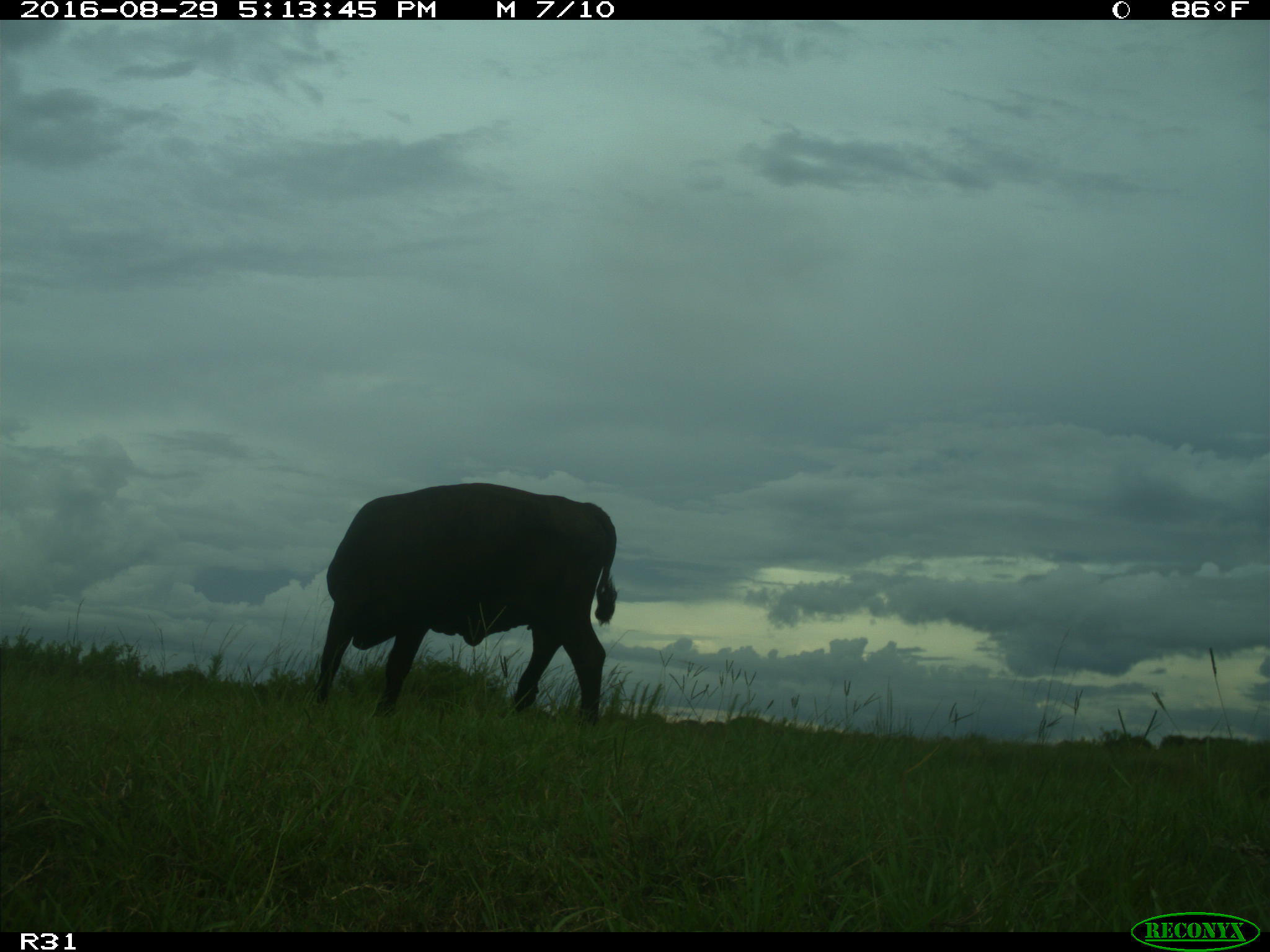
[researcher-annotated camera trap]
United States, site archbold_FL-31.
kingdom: Animalia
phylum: Chordata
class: Mammalia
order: Artiodactyla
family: Bovidae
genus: Bos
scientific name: Bos taurus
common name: domestic cow